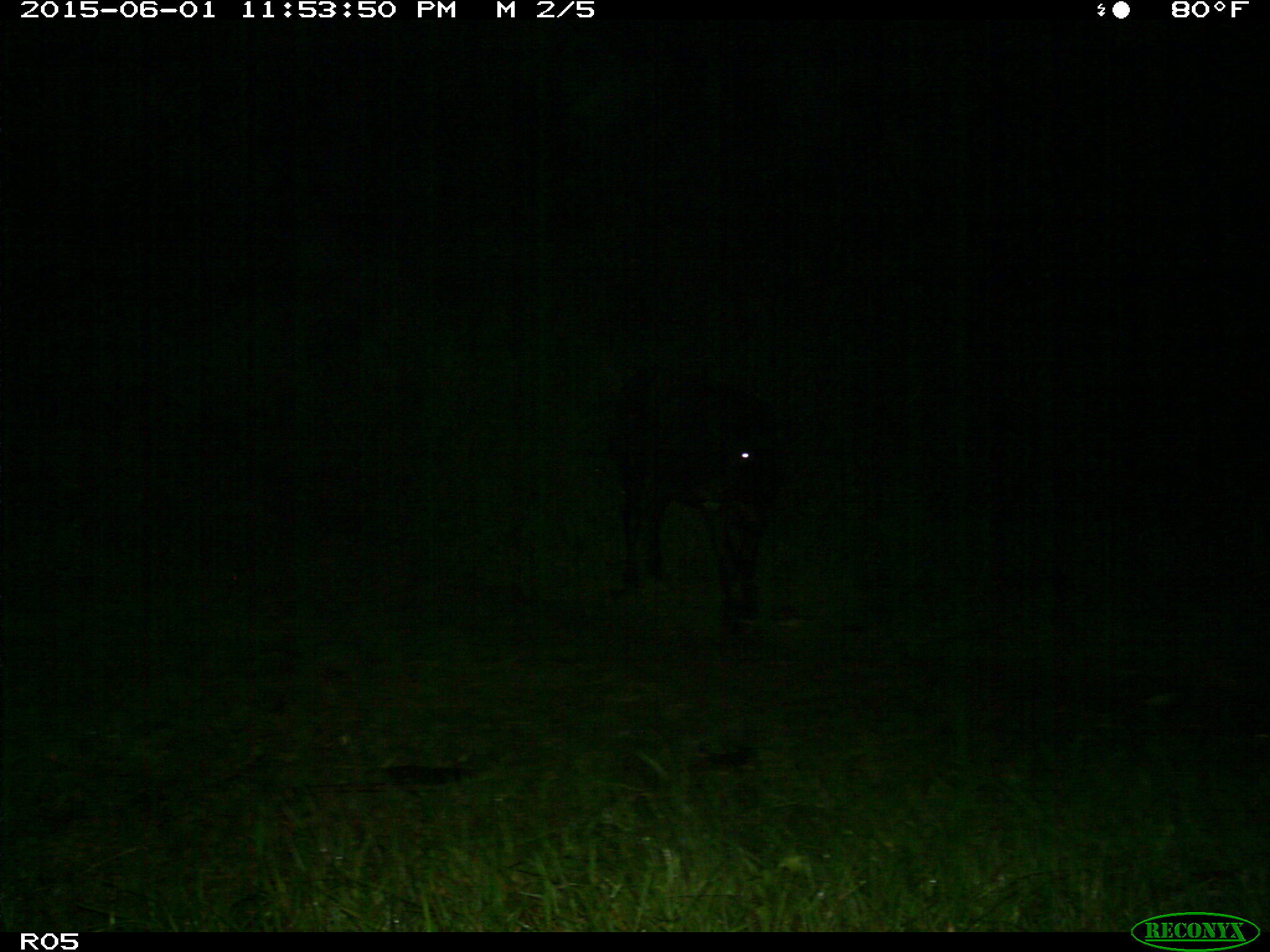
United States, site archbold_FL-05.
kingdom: Animalia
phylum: Chordata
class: Mammalia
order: Artiodactyla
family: Bovidae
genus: Bos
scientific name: Bos taurus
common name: domestic cow